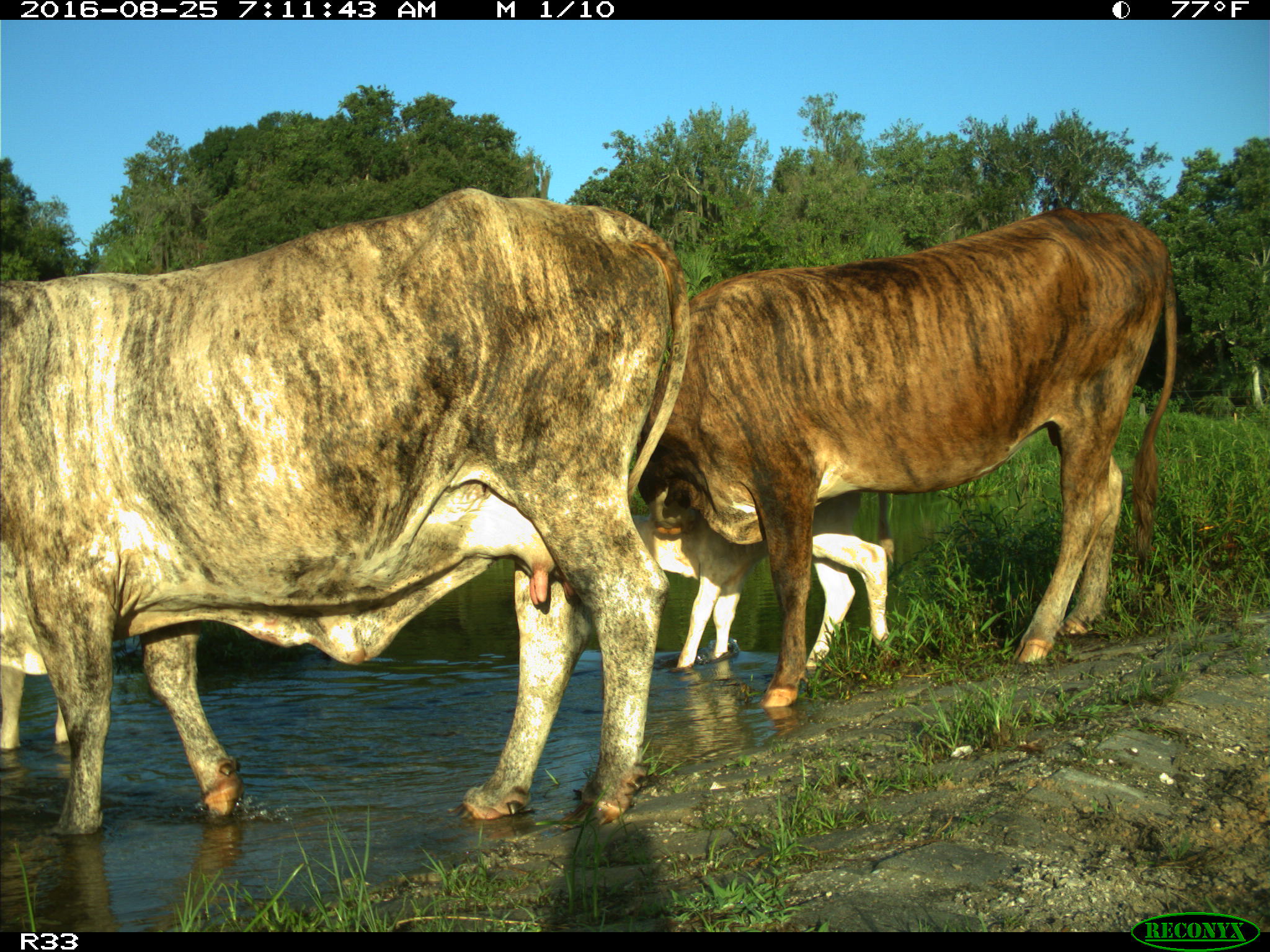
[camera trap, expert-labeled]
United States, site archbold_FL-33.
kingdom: Animalia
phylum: Chordata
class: Mammalia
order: Artiodactyla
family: Bovidae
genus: Bos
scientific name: Bos taurus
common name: domestic cow